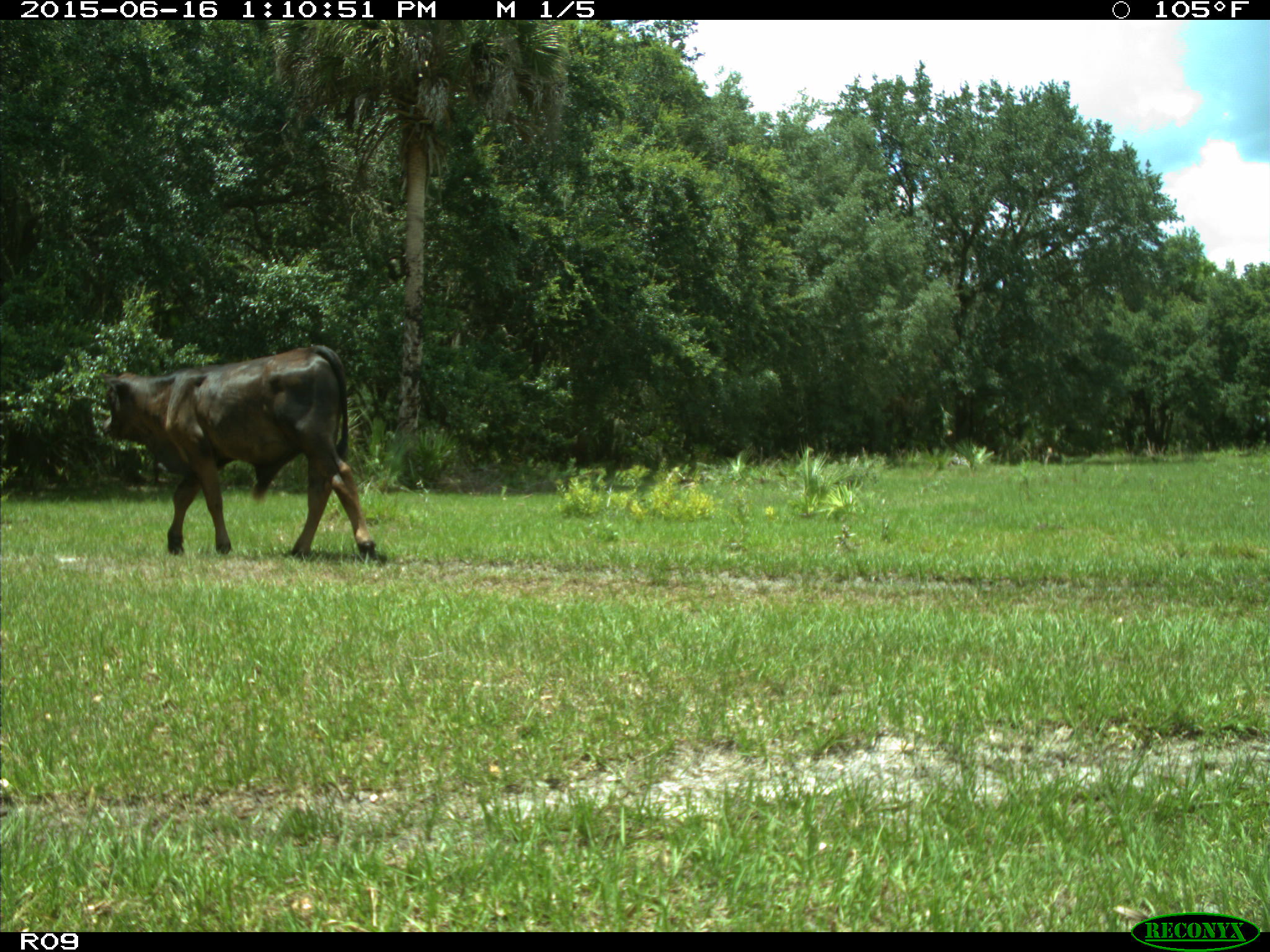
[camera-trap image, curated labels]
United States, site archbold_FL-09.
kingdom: Animalia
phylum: Chordata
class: Mammalia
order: Artiodactyla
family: Bovidae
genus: Bos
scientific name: Bos taurus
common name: domestic cow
Bos taurus (domestic cow).